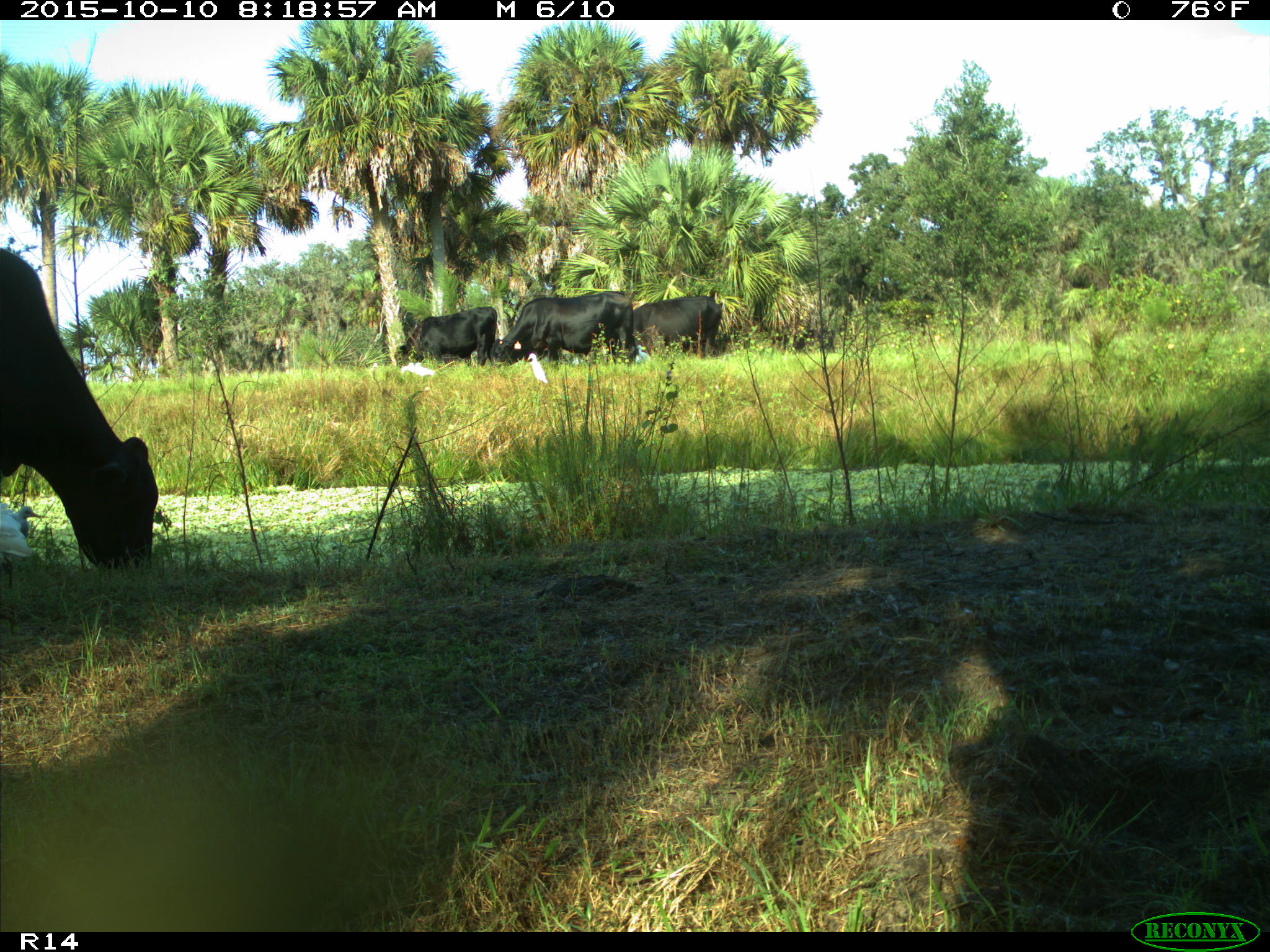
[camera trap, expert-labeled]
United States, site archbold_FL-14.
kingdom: Animalia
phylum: Chordata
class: Mammalia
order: Artiodactyla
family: Bovidae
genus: Bos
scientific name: Bos taurus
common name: domestic cow